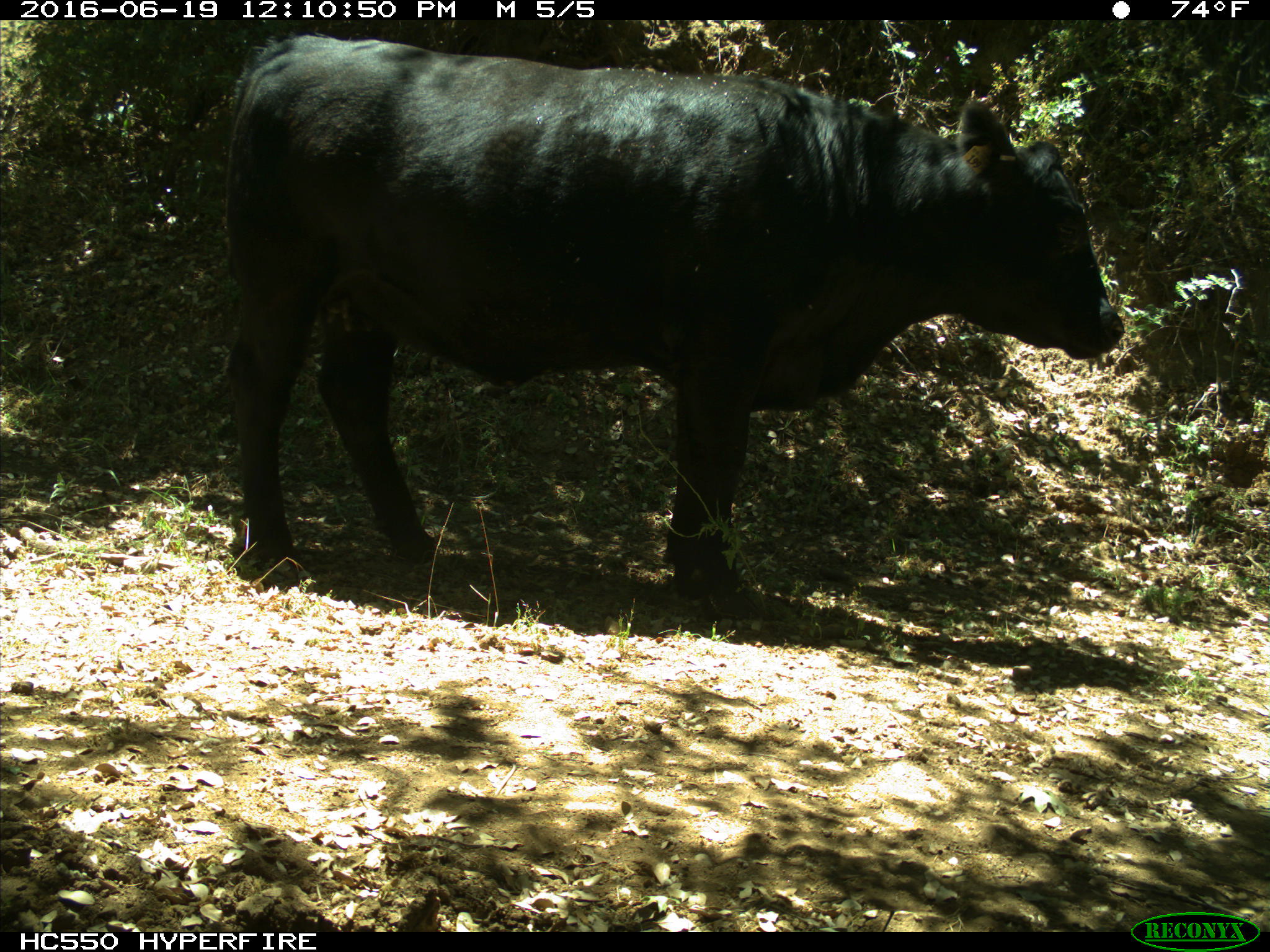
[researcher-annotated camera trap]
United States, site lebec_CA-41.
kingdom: Animalia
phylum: Chordata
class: Mammalia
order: Artiodactyla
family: Bovidae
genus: Bos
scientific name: Bos taurus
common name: domestic cow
Bos taurus (domestic cow).